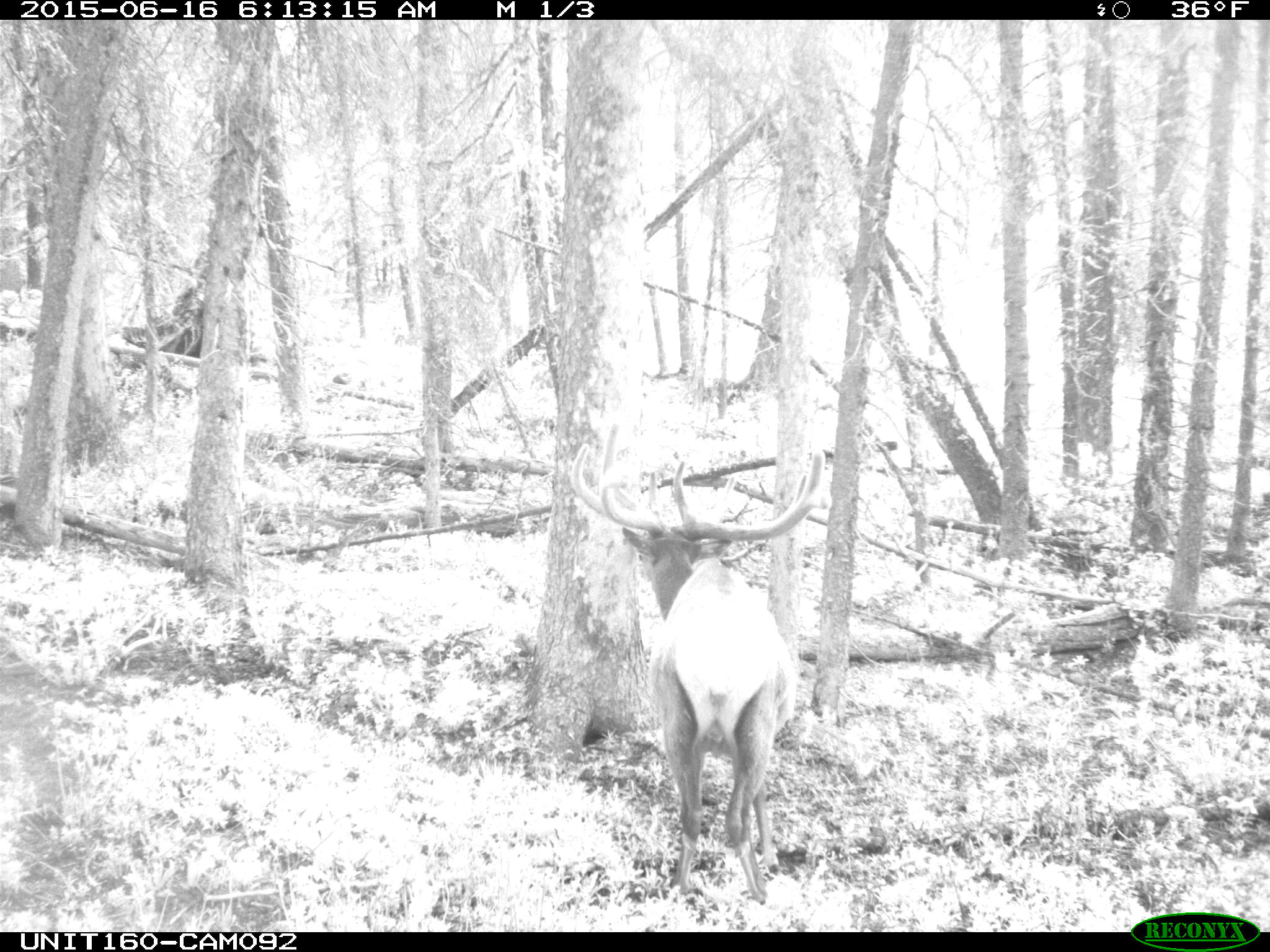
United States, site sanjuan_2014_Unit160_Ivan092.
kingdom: Animalia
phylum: Chordata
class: Mammalia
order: Artiodactyla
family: Cervidae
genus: Cervus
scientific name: Cervus elaphus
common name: red deer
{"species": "Cervus elaphus (red deer)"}